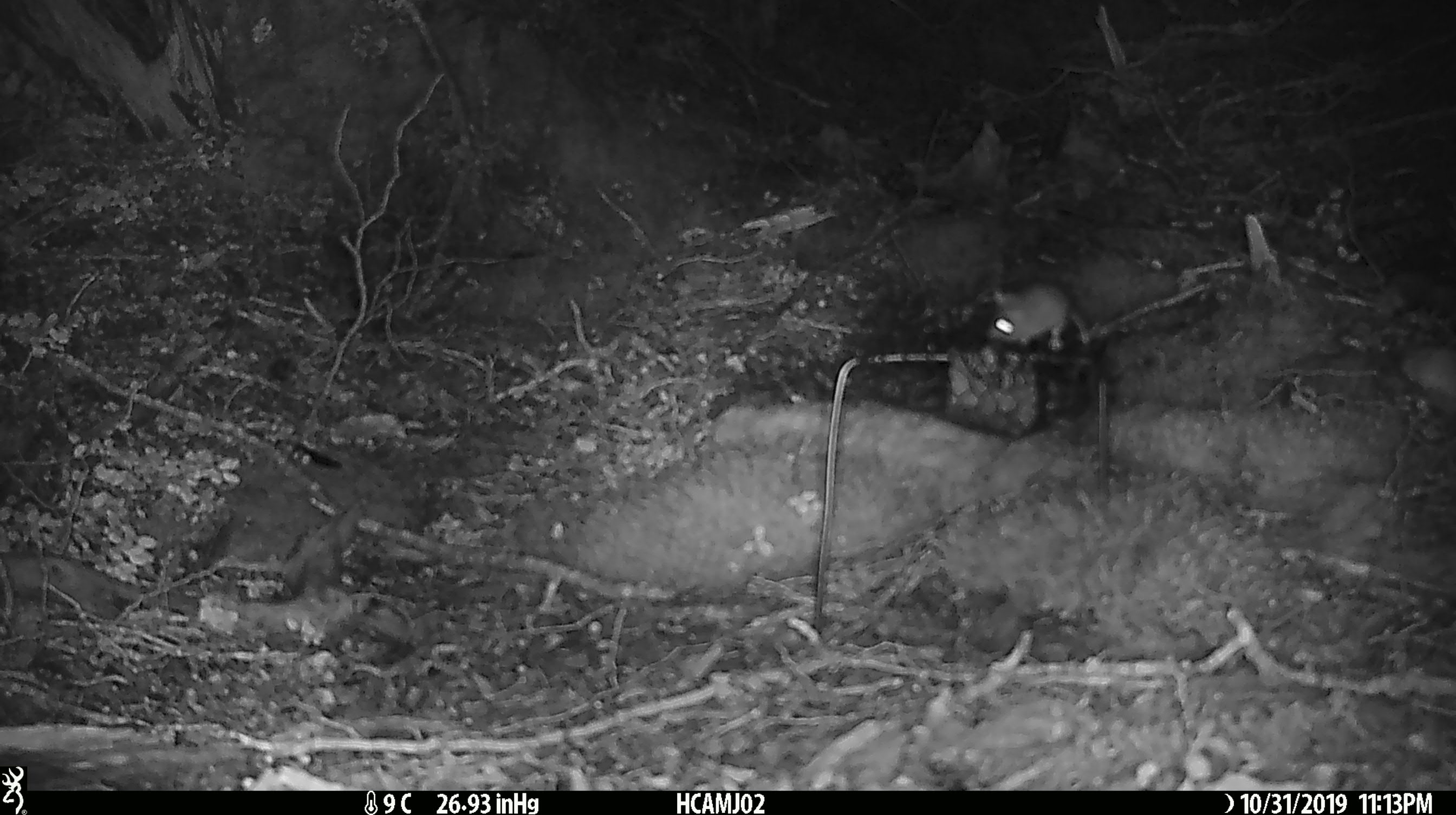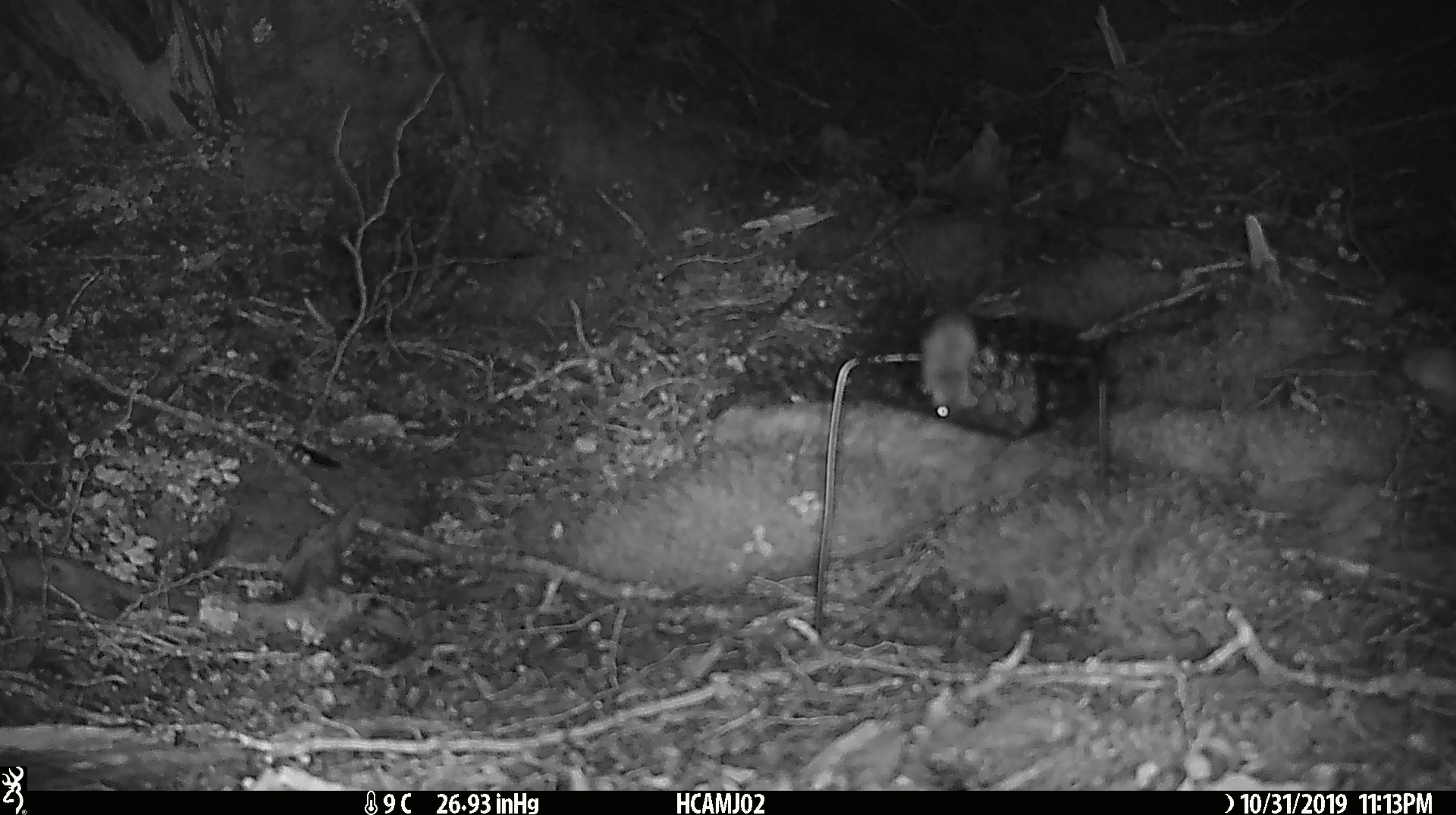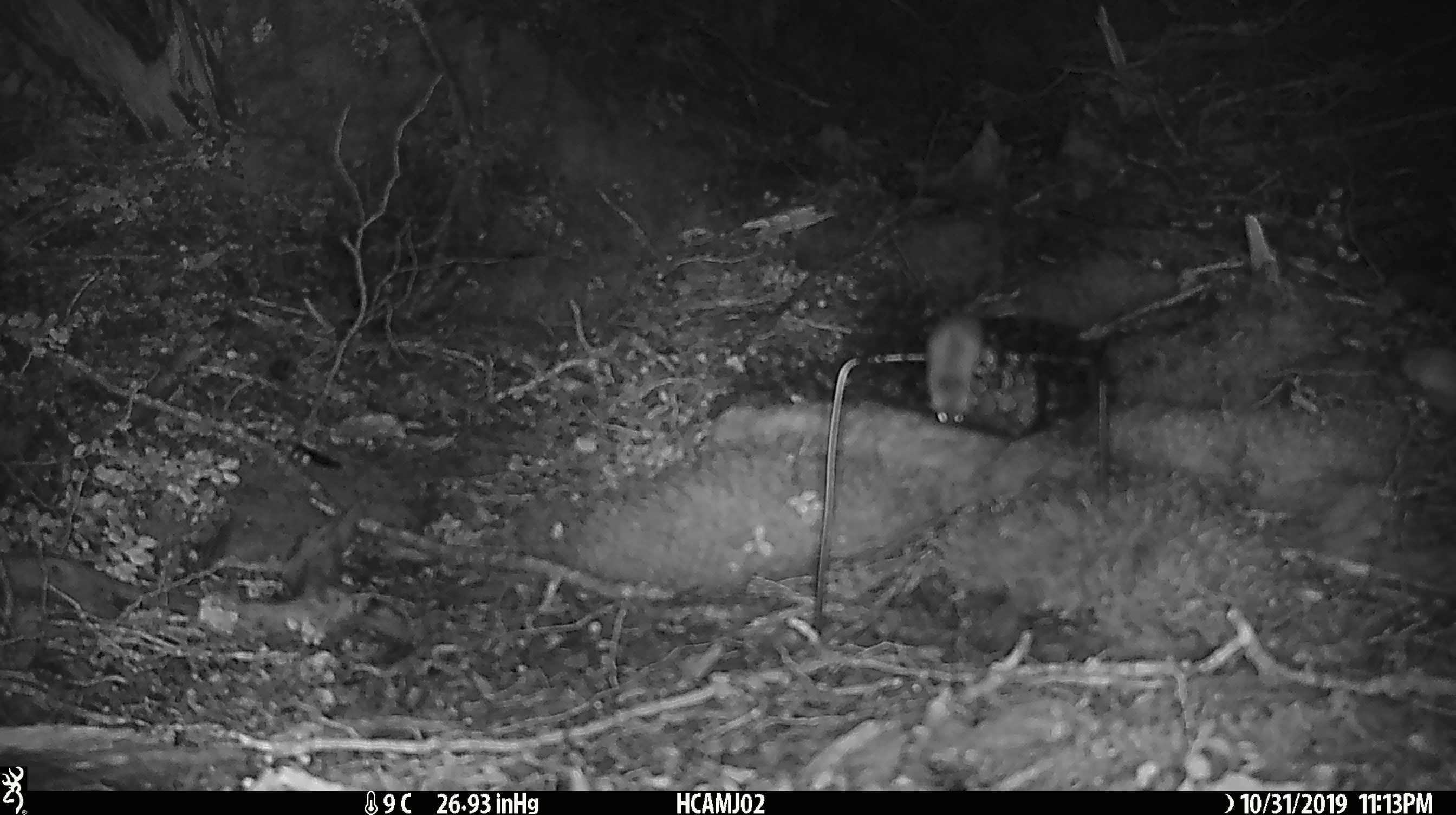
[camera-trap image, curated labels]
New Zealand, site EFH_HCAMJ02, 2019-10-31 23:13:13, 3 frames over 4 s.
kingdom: Animalia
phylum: Chordata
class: Mammalia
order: Rodentia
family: Muridae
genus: Mus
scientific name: Mus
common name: mouse